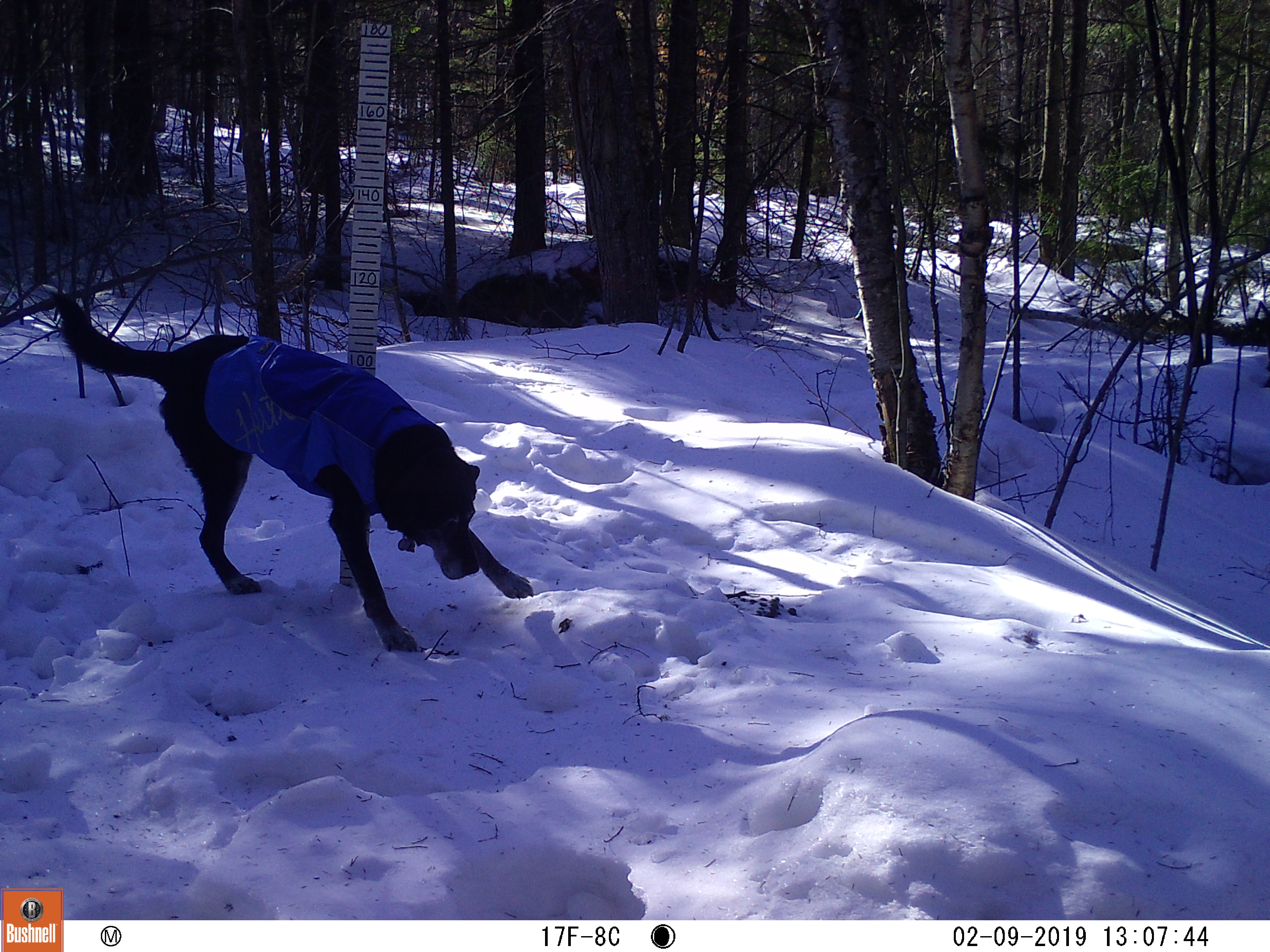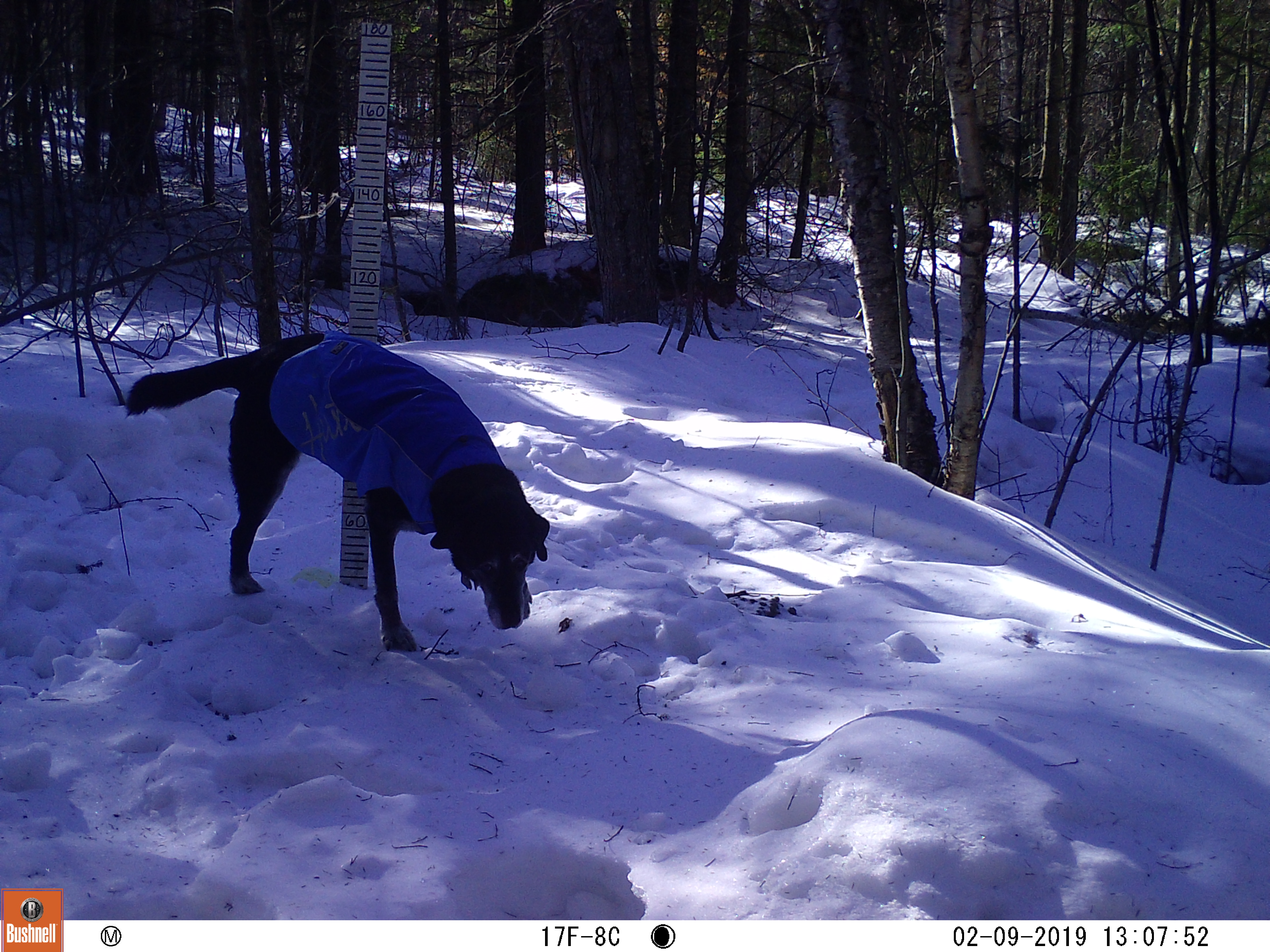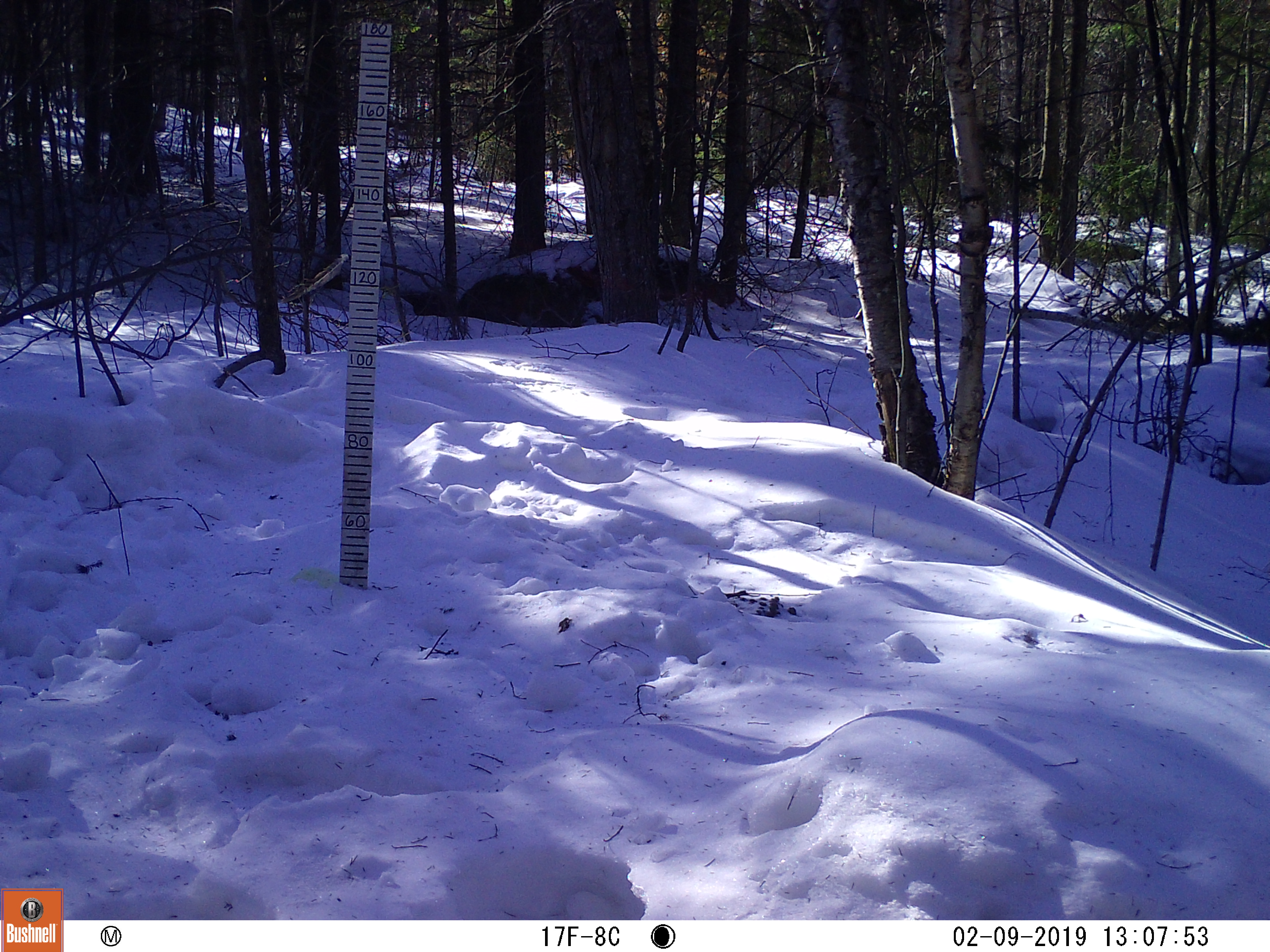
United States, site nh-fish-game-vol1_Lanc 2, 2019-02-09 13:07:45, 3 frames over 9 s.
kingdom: Animalia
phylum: Chordata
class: Mammalia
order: Carnivora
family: Canidae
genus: Canis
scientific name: Canis familiaris familiaris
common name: domestic dog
Domestic dog (Canis familiaris familiaris).